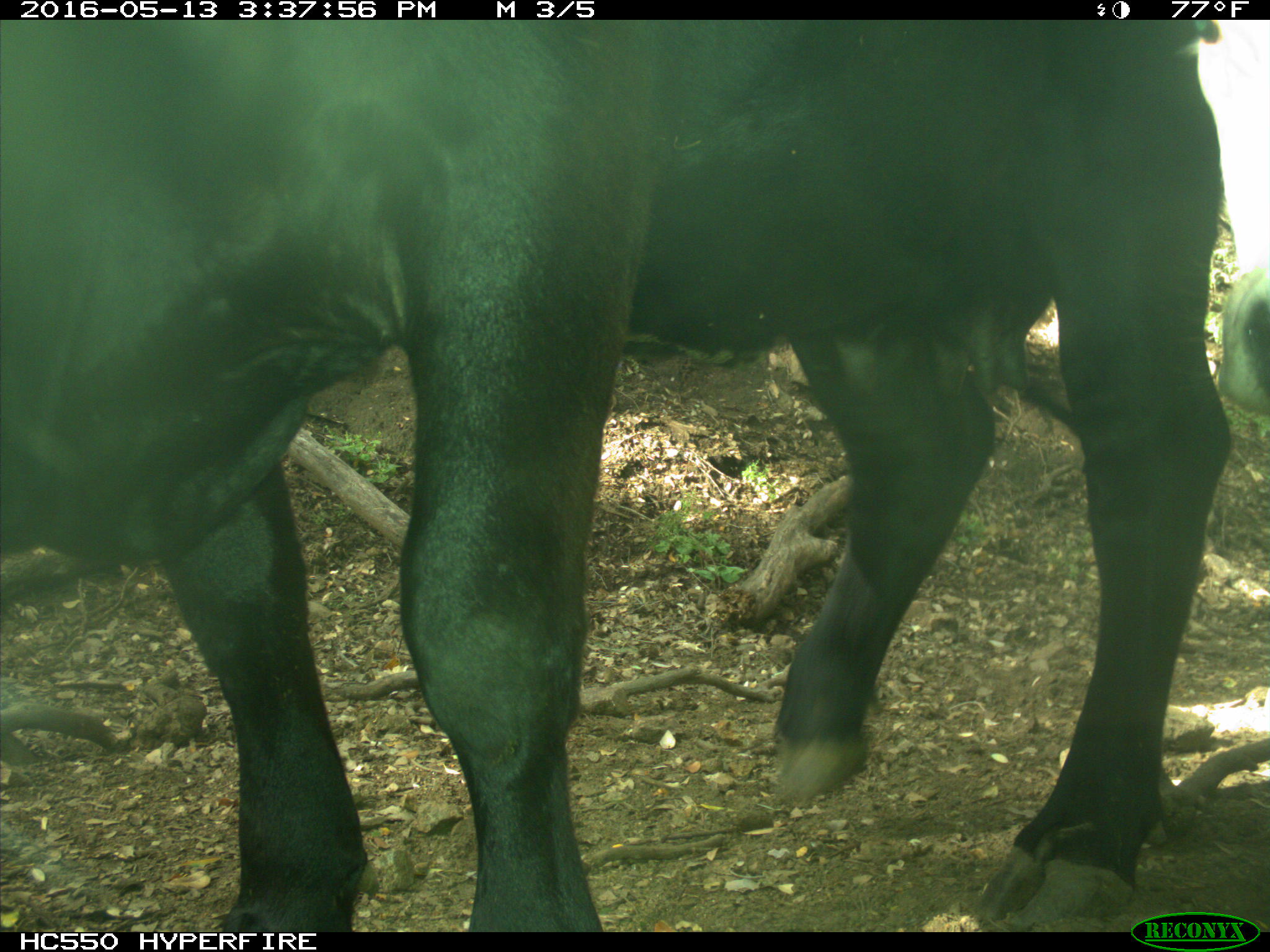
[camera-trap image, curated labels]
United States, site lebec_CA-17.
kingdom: Animalia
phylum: Chordata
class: Mammalia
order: Artiodactyla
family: Bovidae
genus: Bos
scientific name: Bos taurus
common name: domestic cow